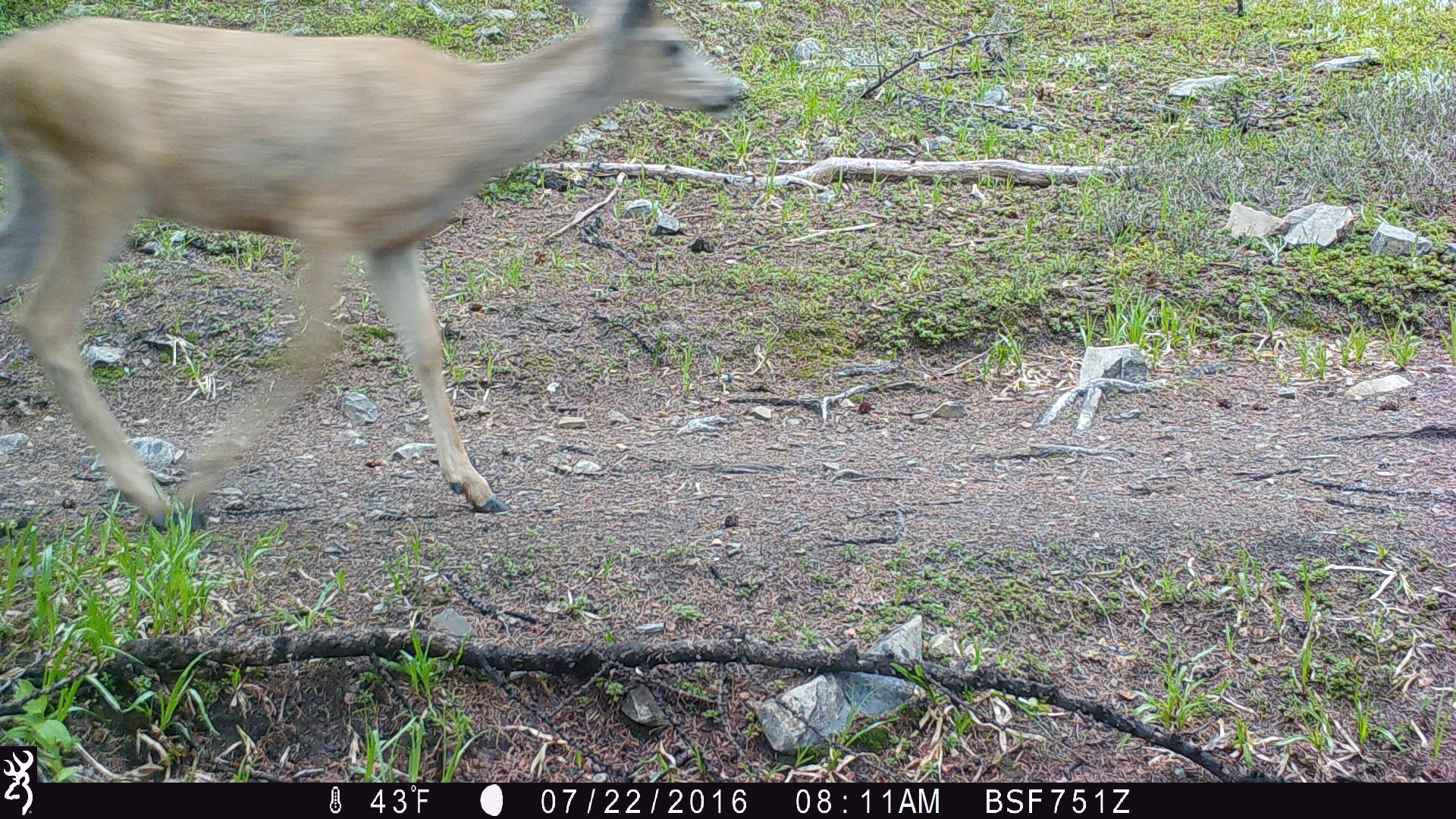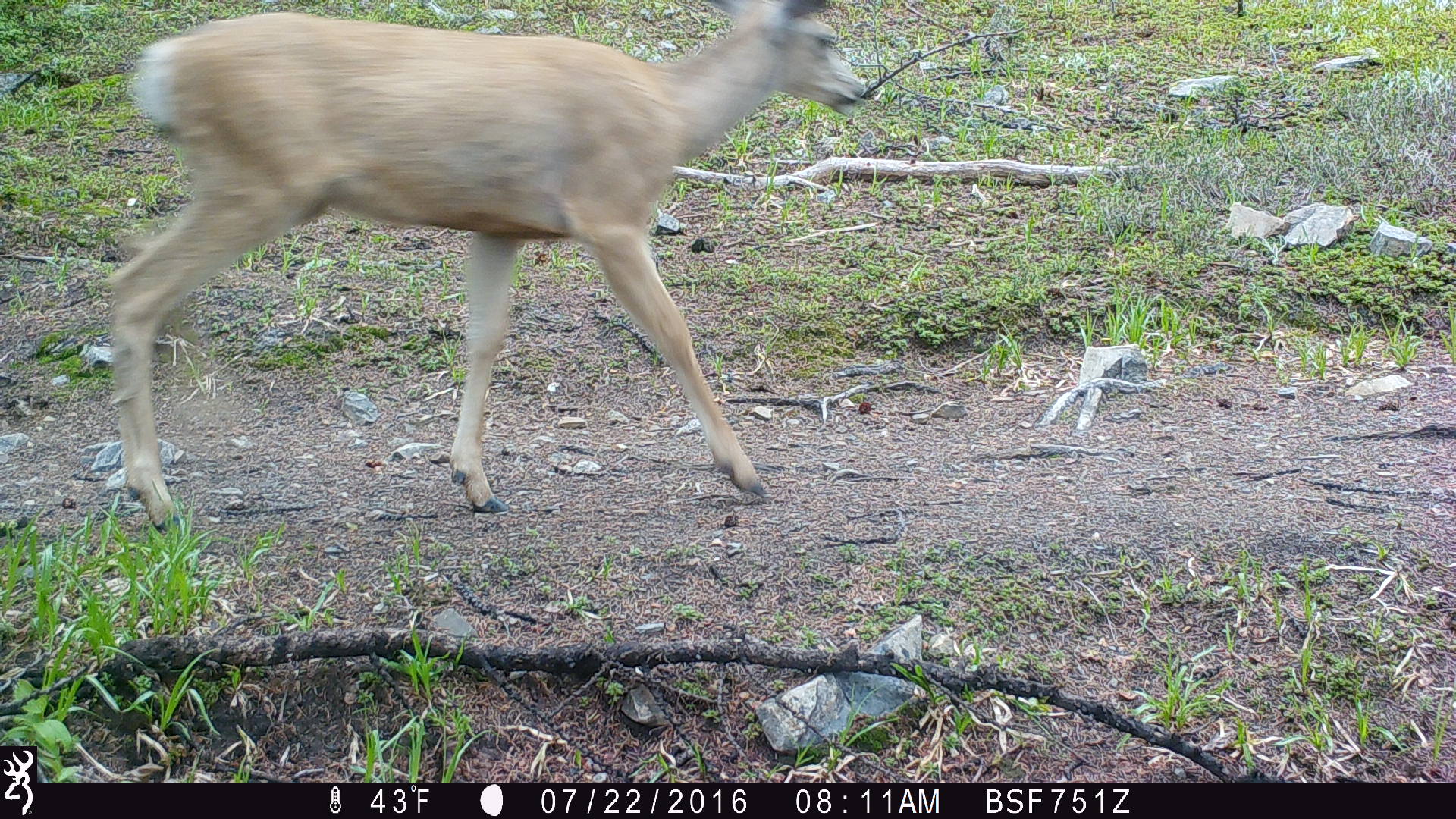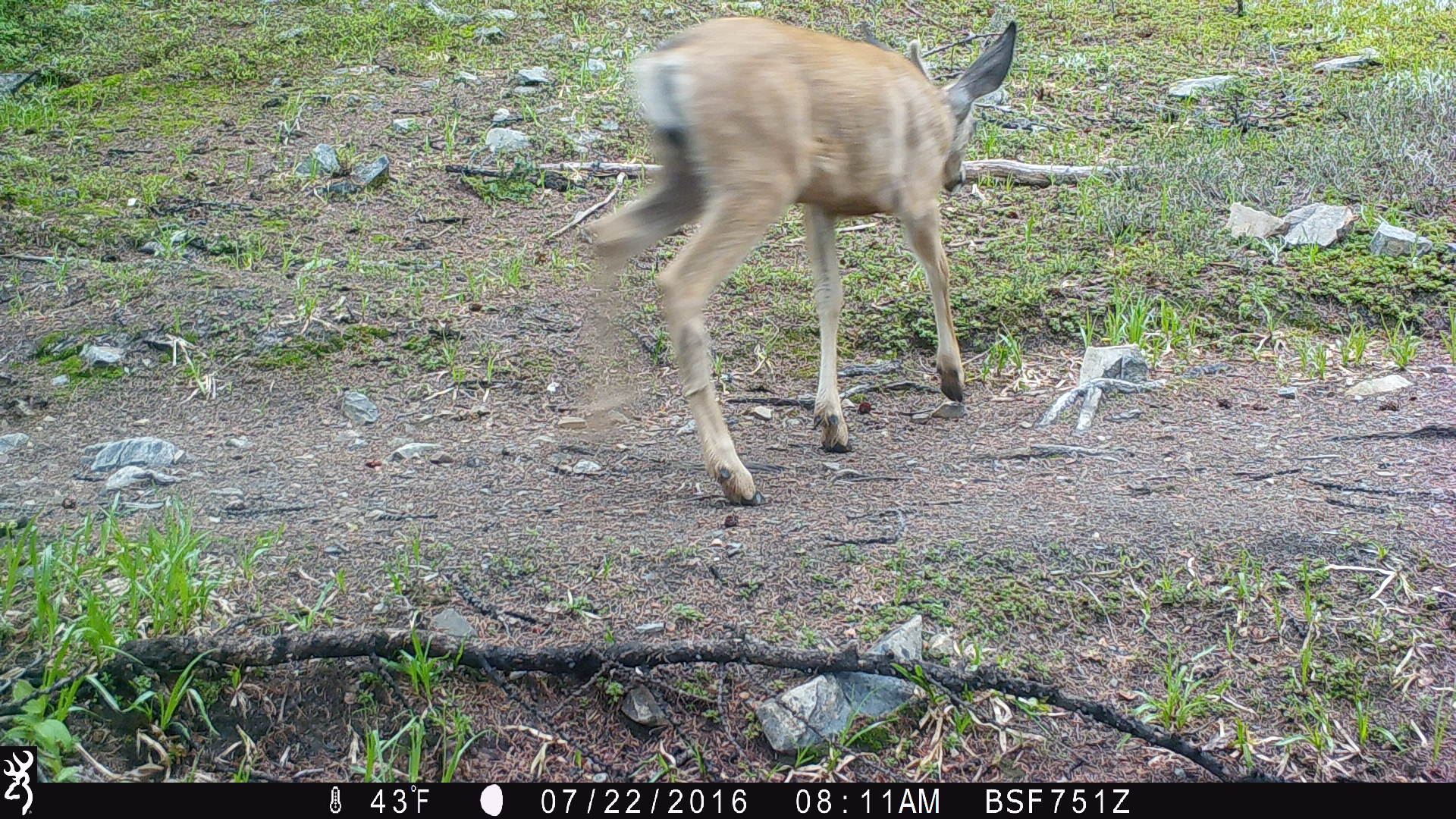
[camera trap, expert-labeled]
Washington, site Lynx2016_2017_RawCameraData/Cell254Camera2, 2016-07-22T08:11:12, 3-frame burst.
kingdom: Animalia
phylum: Chordata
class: Mammalia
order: Artiodactyla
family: Cervidae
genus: Odocoileus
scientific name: Odocoileus hemionus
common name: mule deer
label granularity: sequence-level